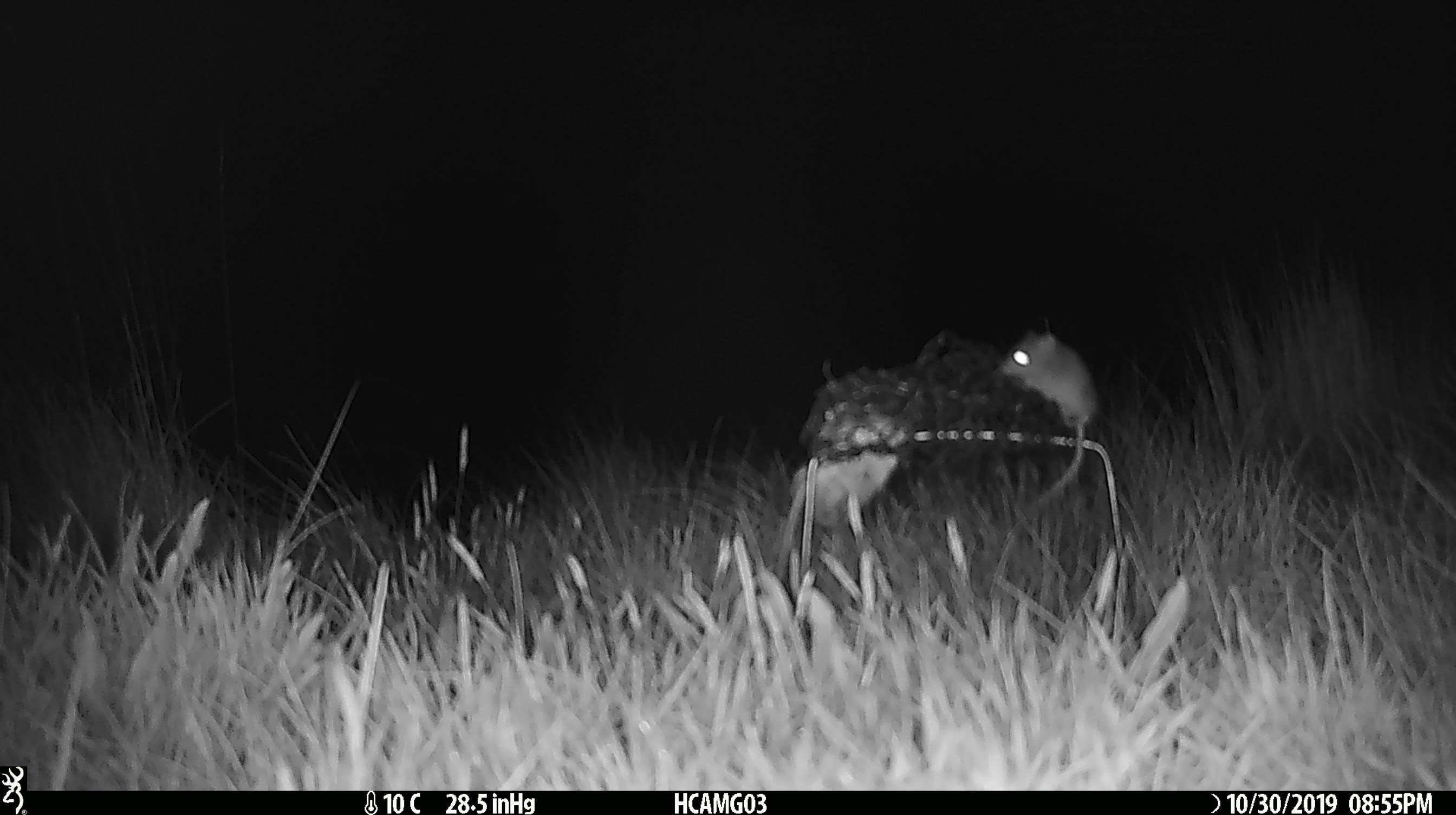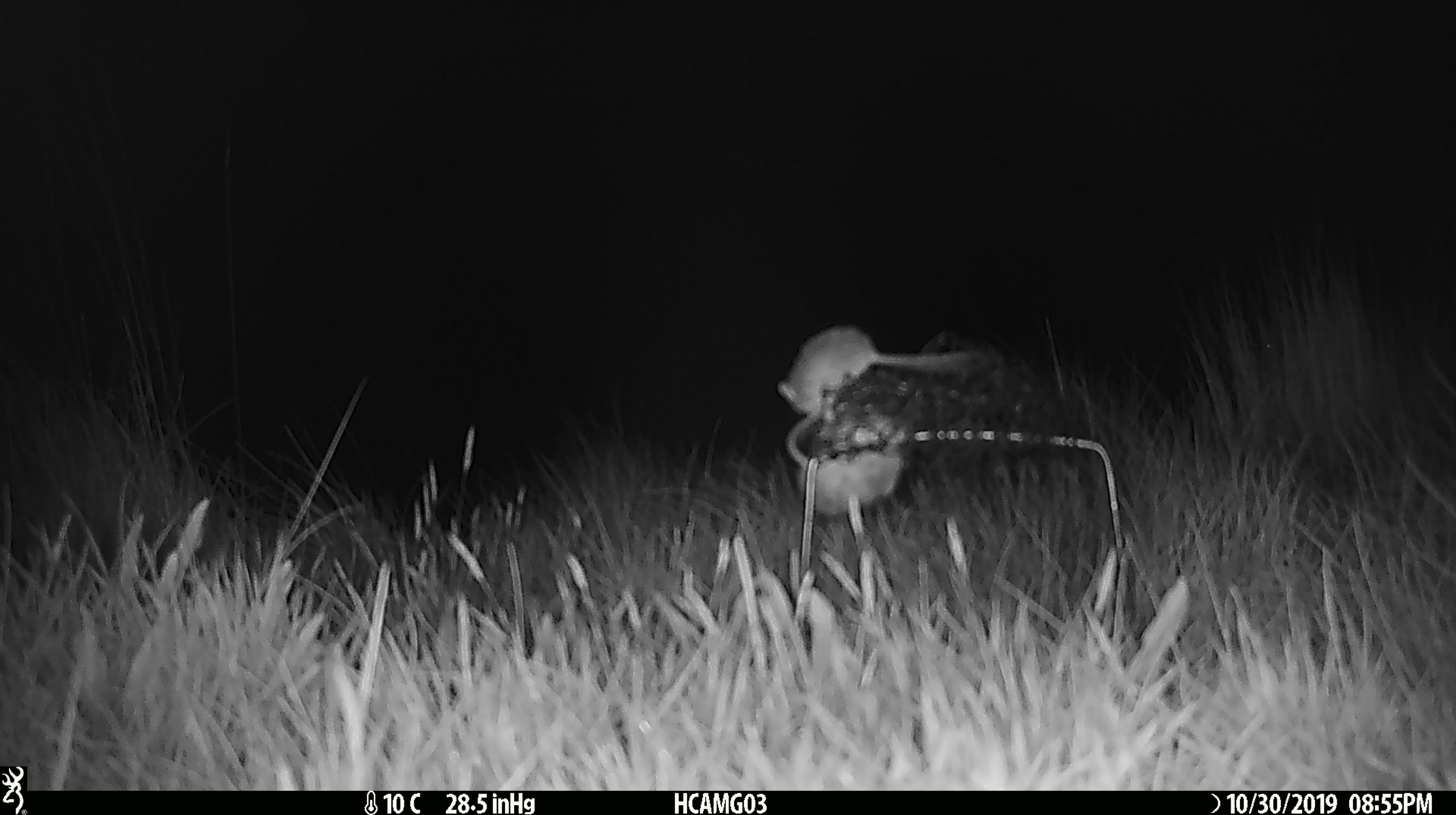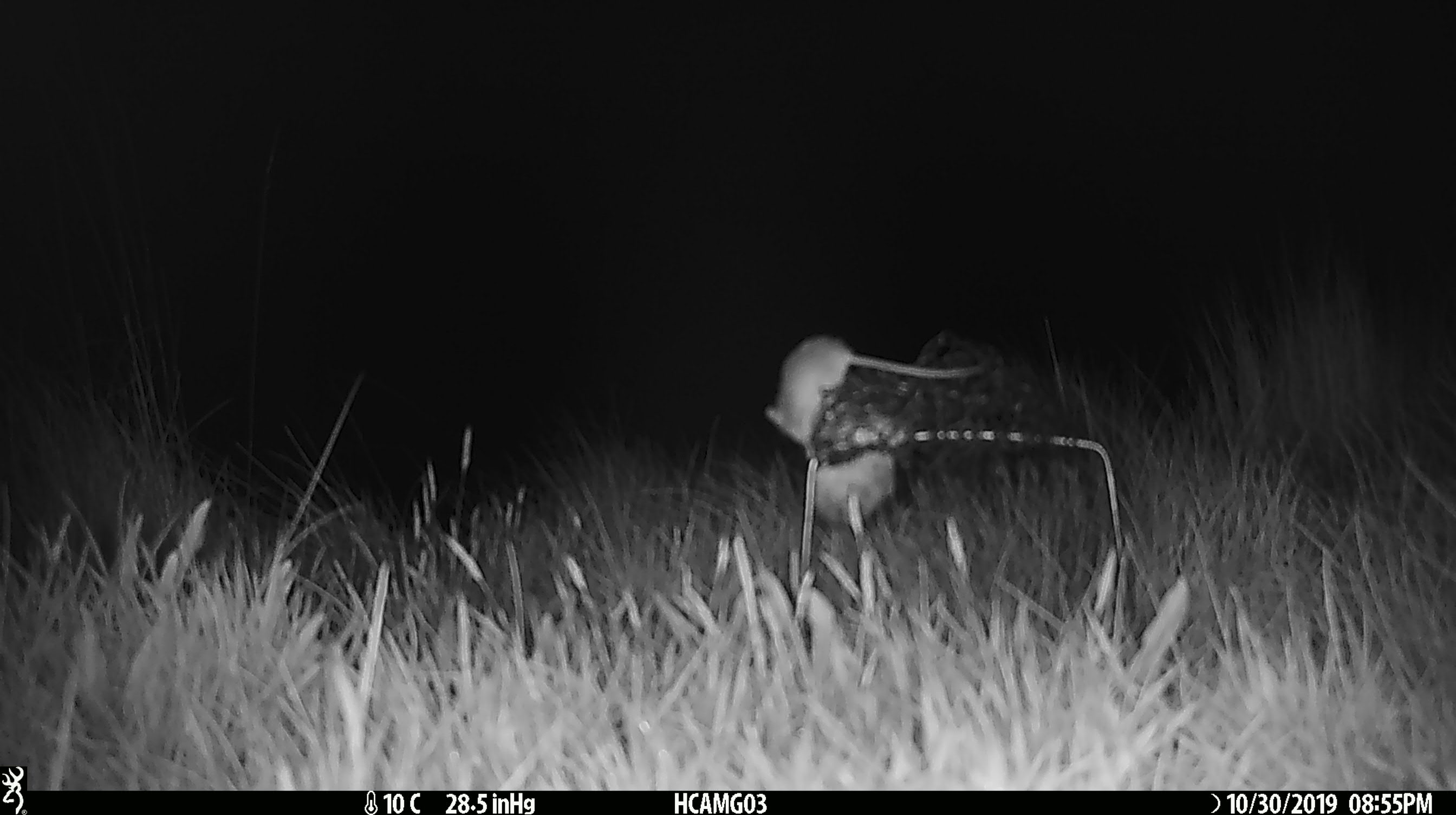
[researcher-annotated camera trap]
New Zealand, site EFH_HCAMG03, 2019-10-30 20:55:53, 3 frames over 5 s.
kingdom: Animalia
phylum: Chordata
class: Mammalia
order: Rodentia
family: Muridae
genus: Mus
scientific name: Mus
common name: mouse